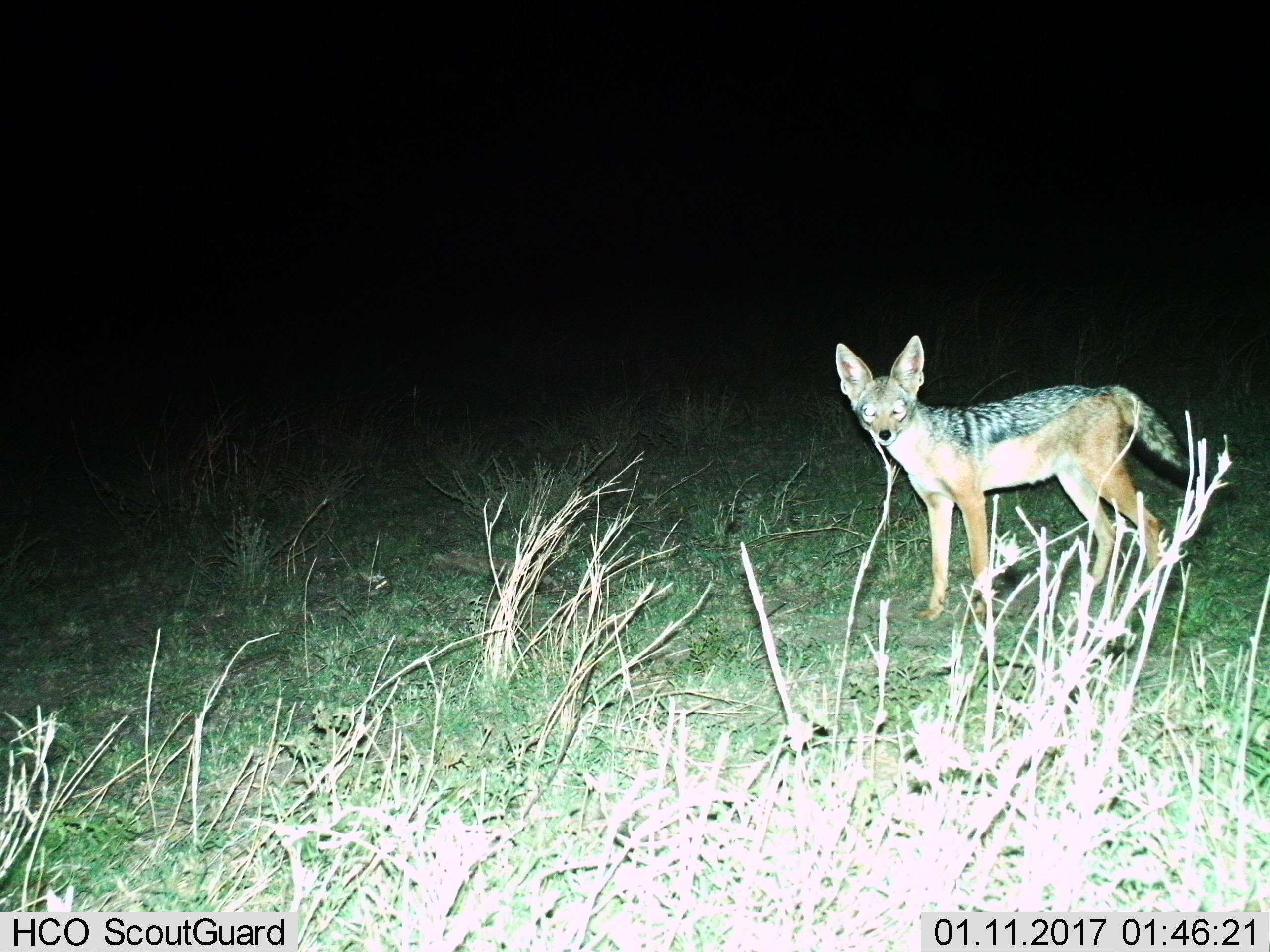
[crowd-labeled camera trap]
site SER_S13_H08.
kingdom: Animalia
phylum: Chordata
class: Mammalia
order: Carnivora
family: Canidae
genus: Lupulella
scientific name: Lupulella mesomelas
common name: black-backed jackal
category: jackalblackbacked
Jackalblackbacked (black-backed jackal) (Lupulella mesomelas), count 1. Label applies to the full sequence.